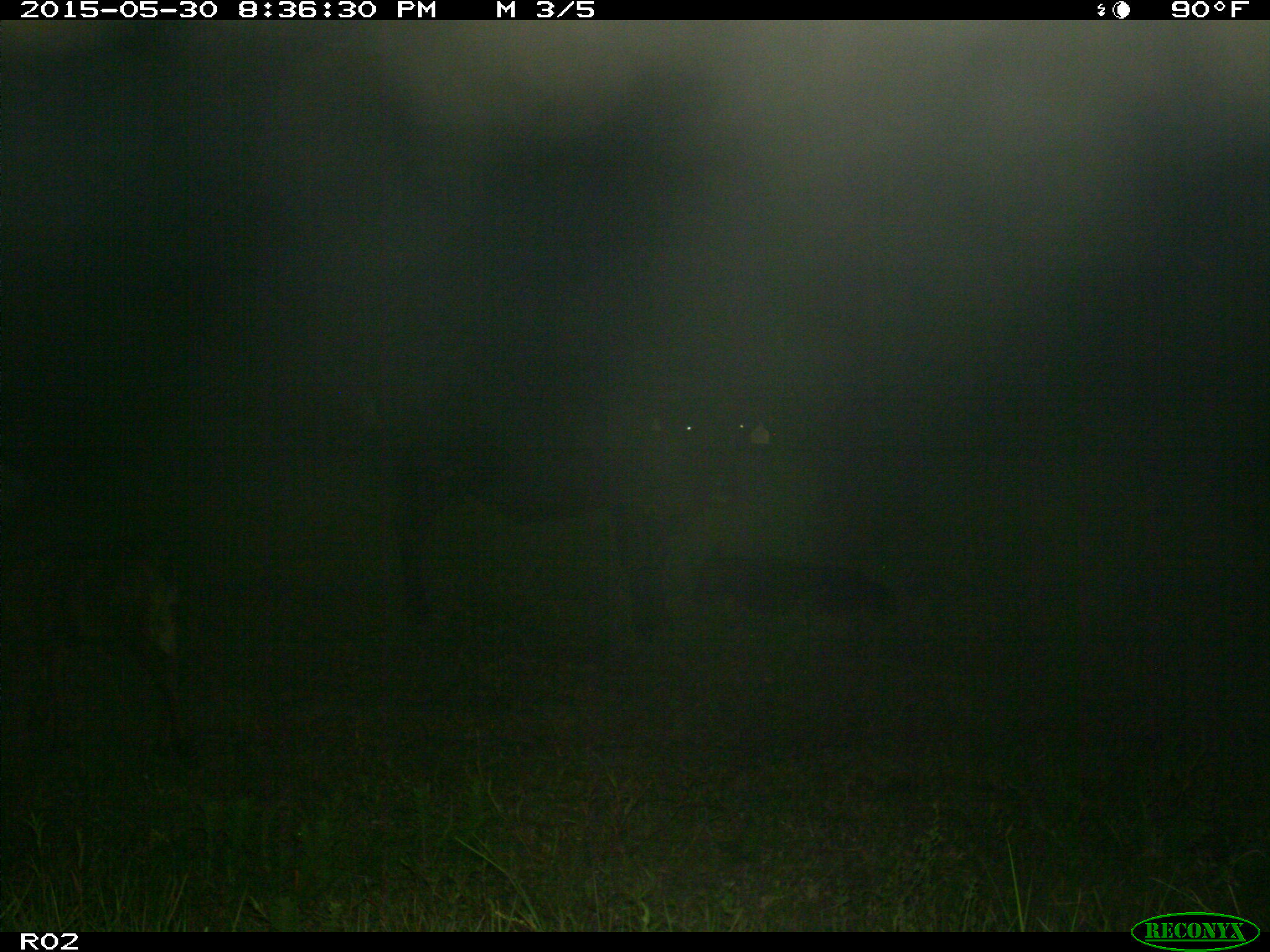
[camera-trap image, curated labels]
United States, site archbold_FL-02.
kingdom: Animalia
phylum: Chordata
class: Mammalia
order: Artiodactyla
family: Bovidae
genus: Bos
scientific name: Bos taurus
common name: domestic cow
Bos taurus (domestic cow).